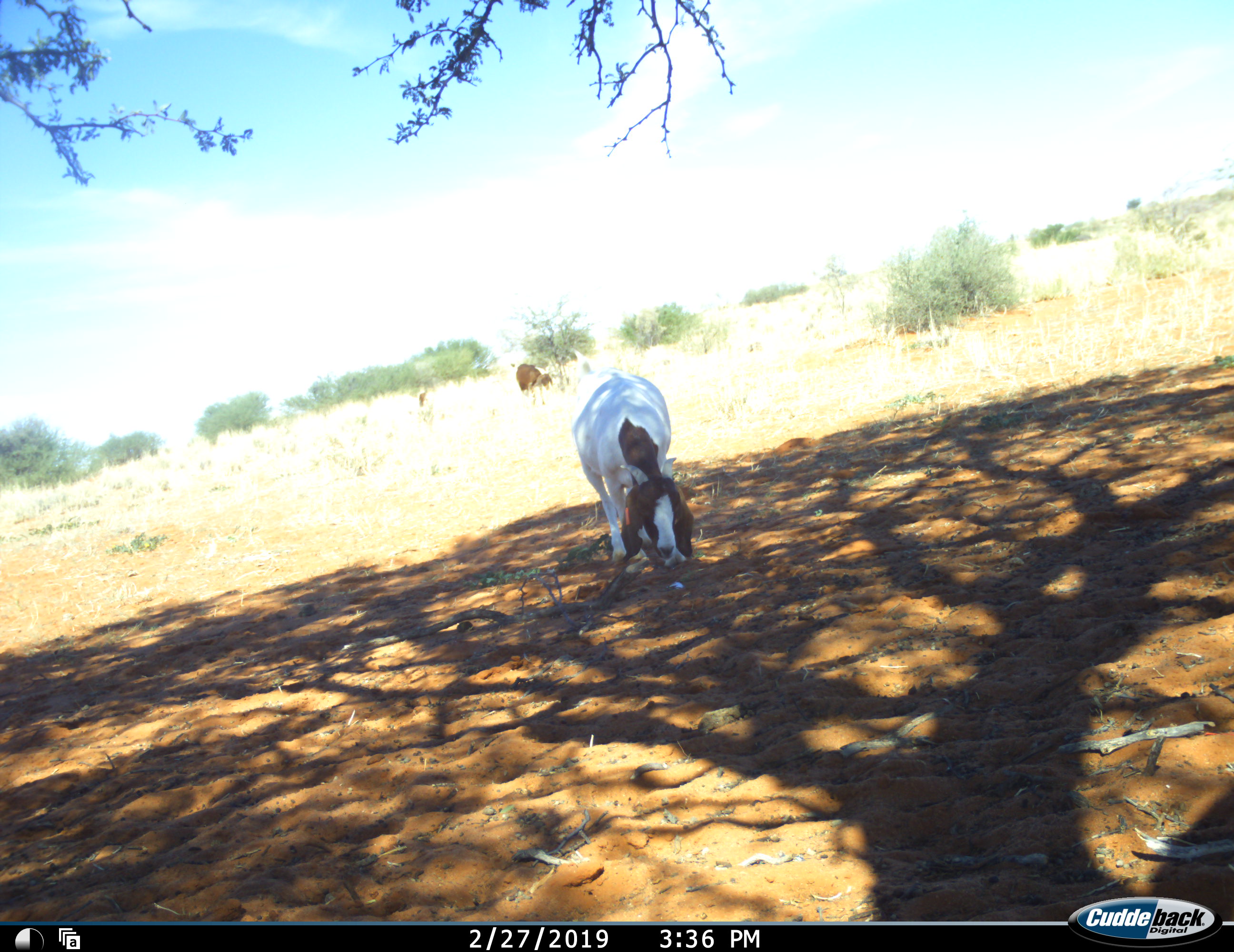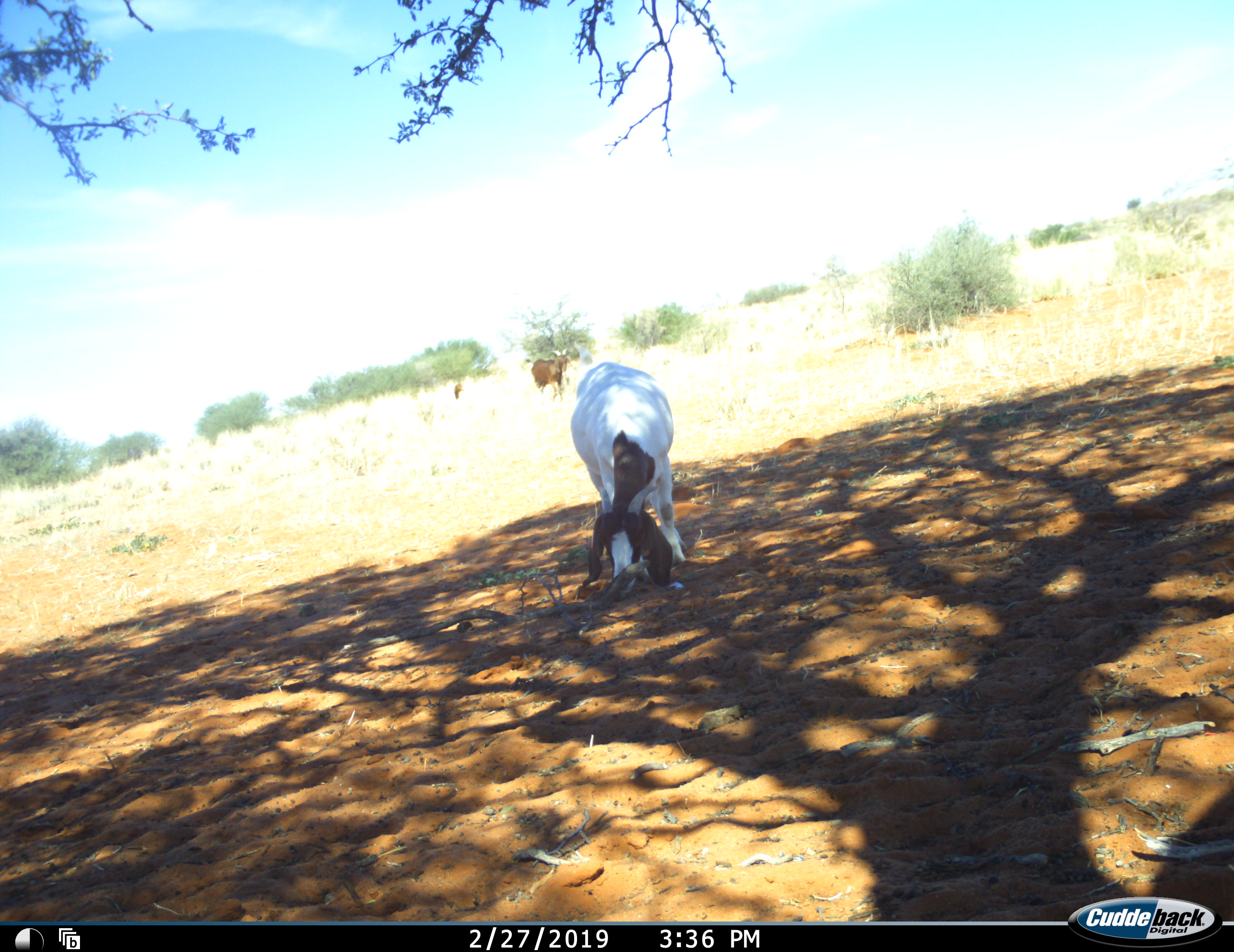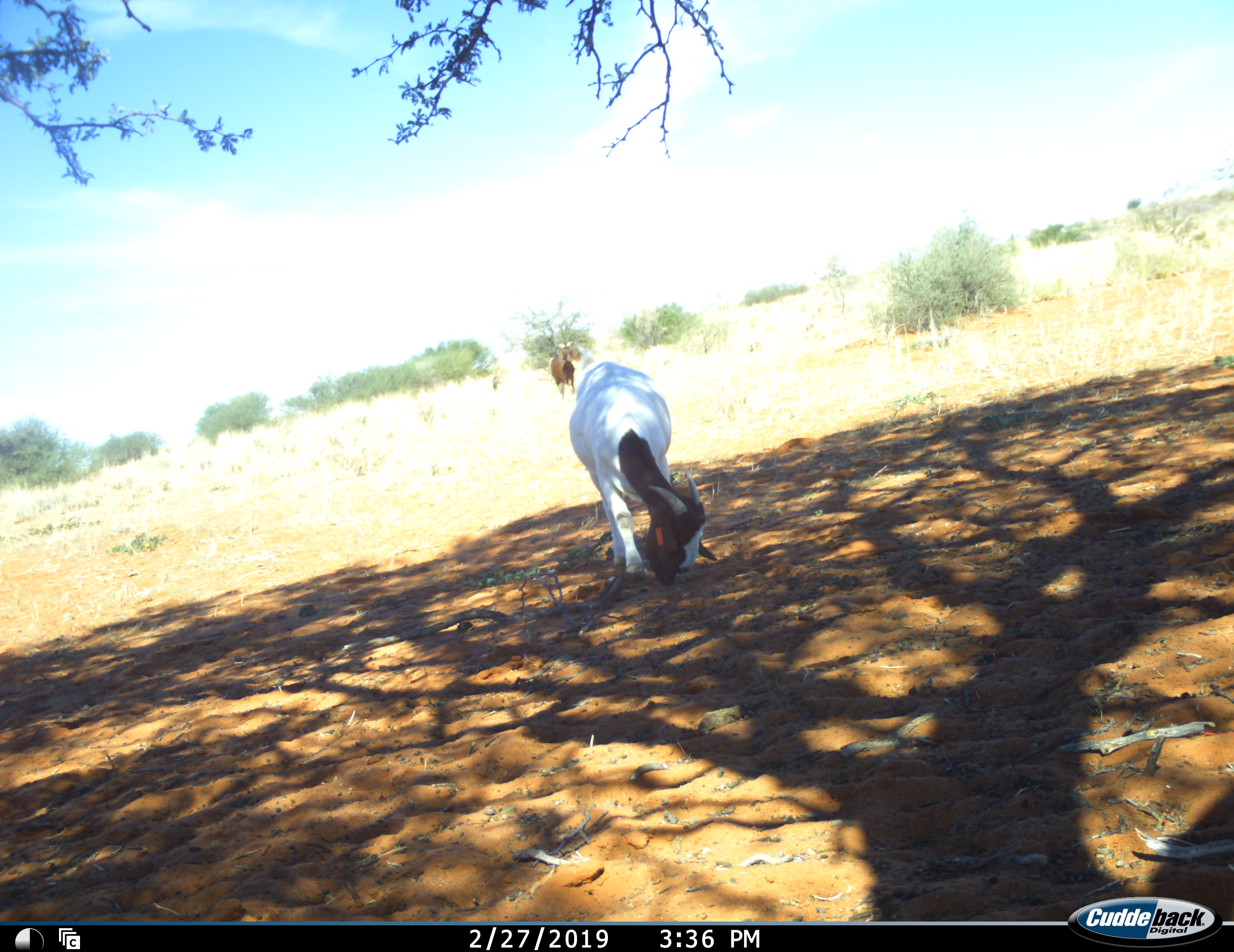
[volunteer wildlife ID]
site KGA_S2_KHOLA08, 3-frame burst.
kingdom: Animalia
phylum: Chordata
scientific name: Vertebrata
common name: domestic animal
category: domesticanimal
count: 3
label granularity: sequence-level